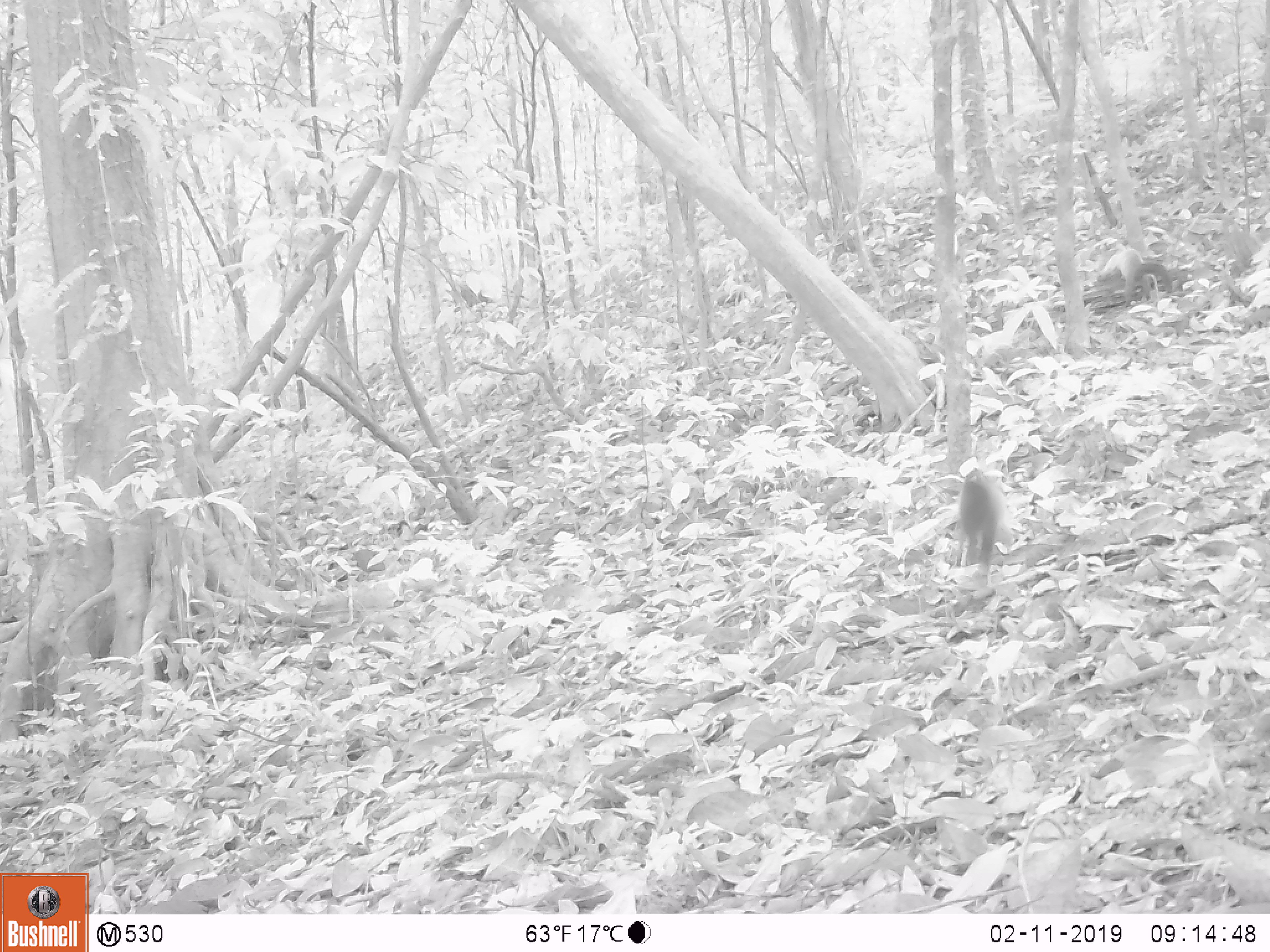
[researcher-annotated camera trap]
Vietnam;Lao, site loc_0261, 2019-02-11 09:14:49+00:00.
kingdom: Animalia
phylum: Chordata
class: Mammalia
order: Carnivora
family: Mustelidae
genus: Martes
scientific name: Martes flavigula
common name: yellow-throated marten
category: yellow throated marten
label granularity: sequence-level